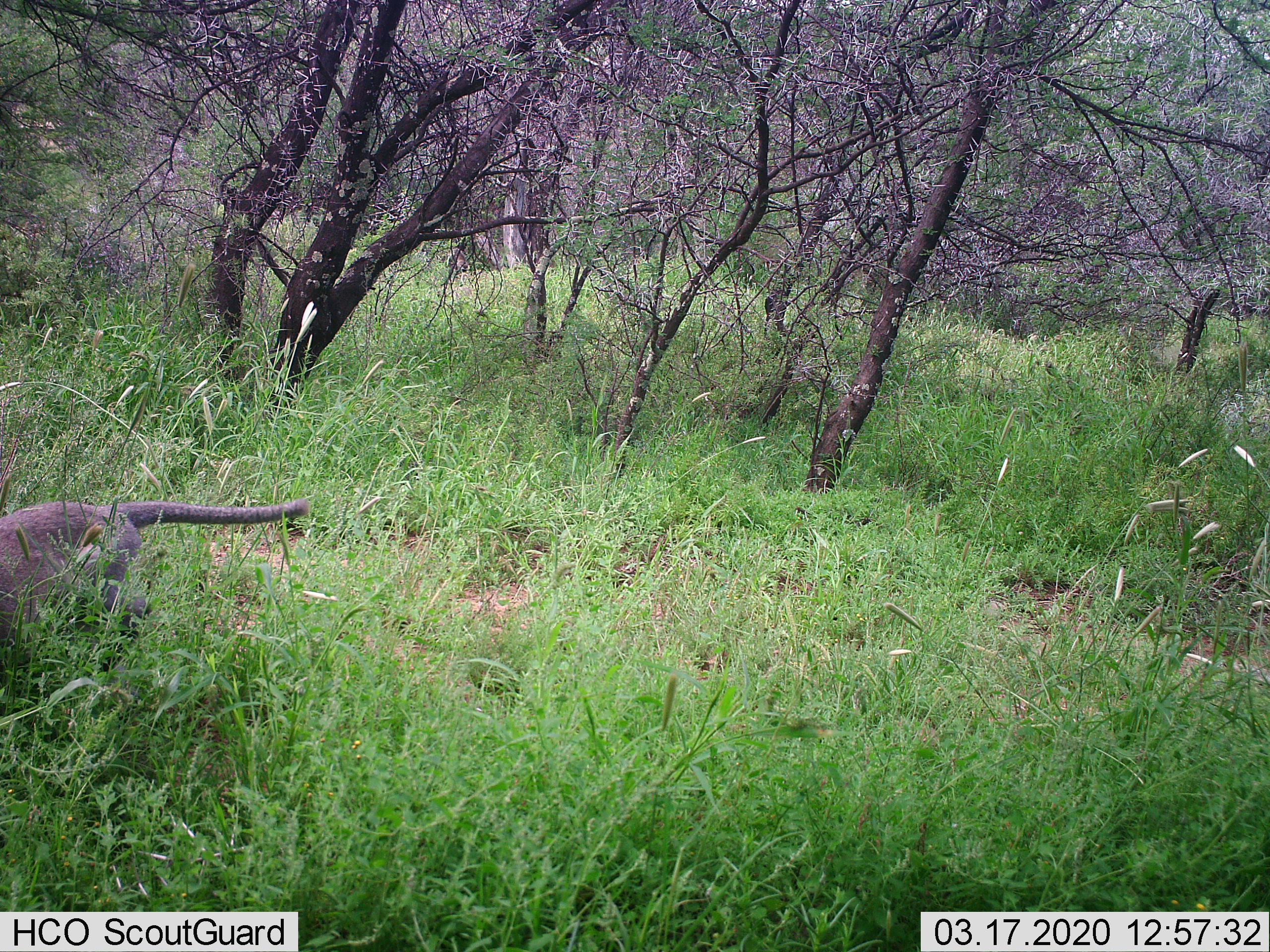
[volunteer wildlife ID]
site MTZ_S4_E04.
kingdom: Animalia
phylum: Chordata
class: Mammalia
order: Primates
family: Cercopithecidae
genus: Chlorocebus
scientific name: Chlorocebus pygerythrus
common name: vervet monkey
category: monkeyvervet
Monkeyvervet (vervet monkey) (Chlorocebus pygerythrus), count 1. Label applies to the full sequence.